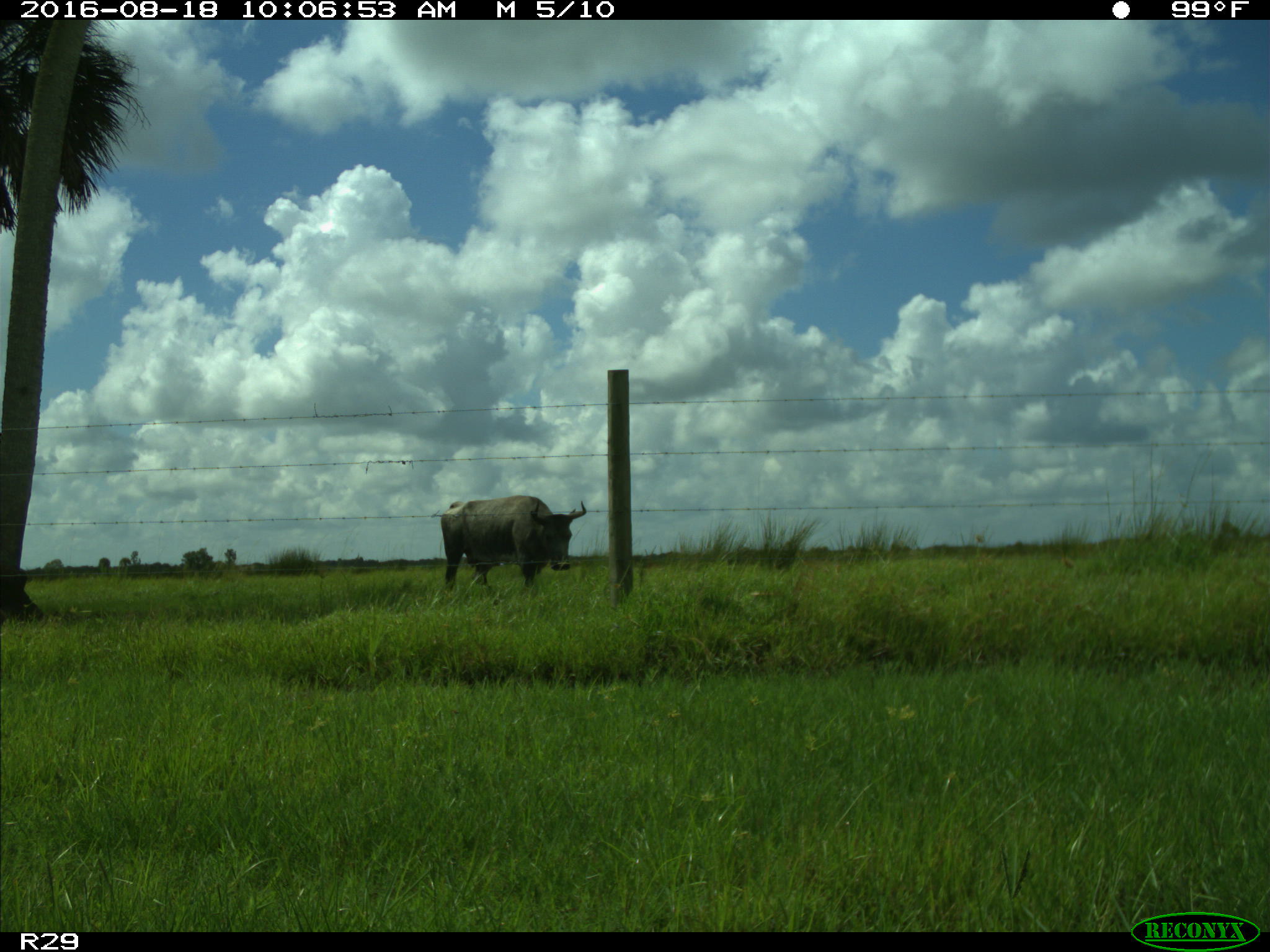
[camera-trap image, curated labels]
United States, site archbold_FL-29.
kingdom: Animalia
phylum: Chordata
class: Mammalia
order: Artiodactyla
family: Bovidae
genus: Bos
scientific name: Bos taurus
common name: domestic cow